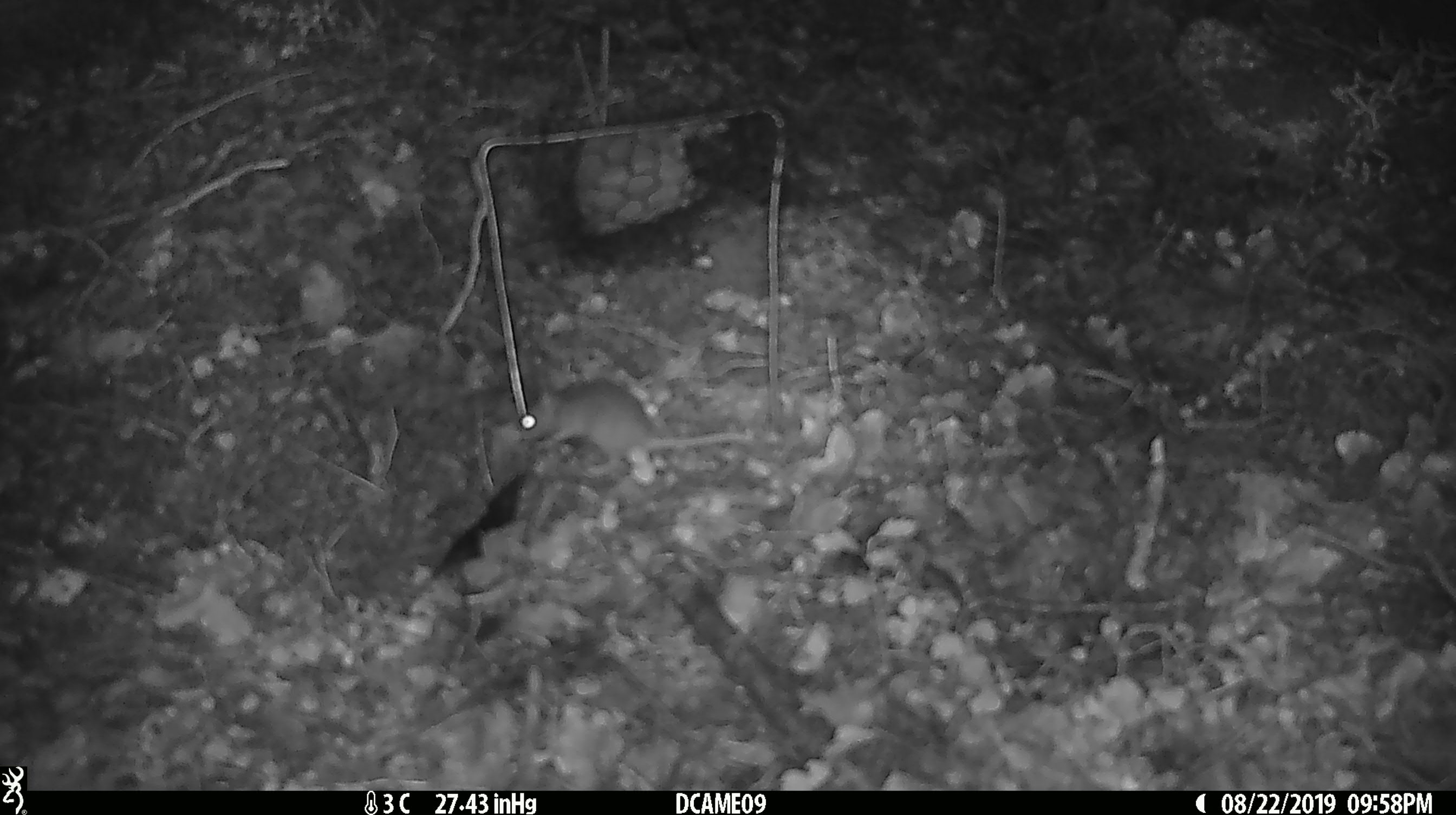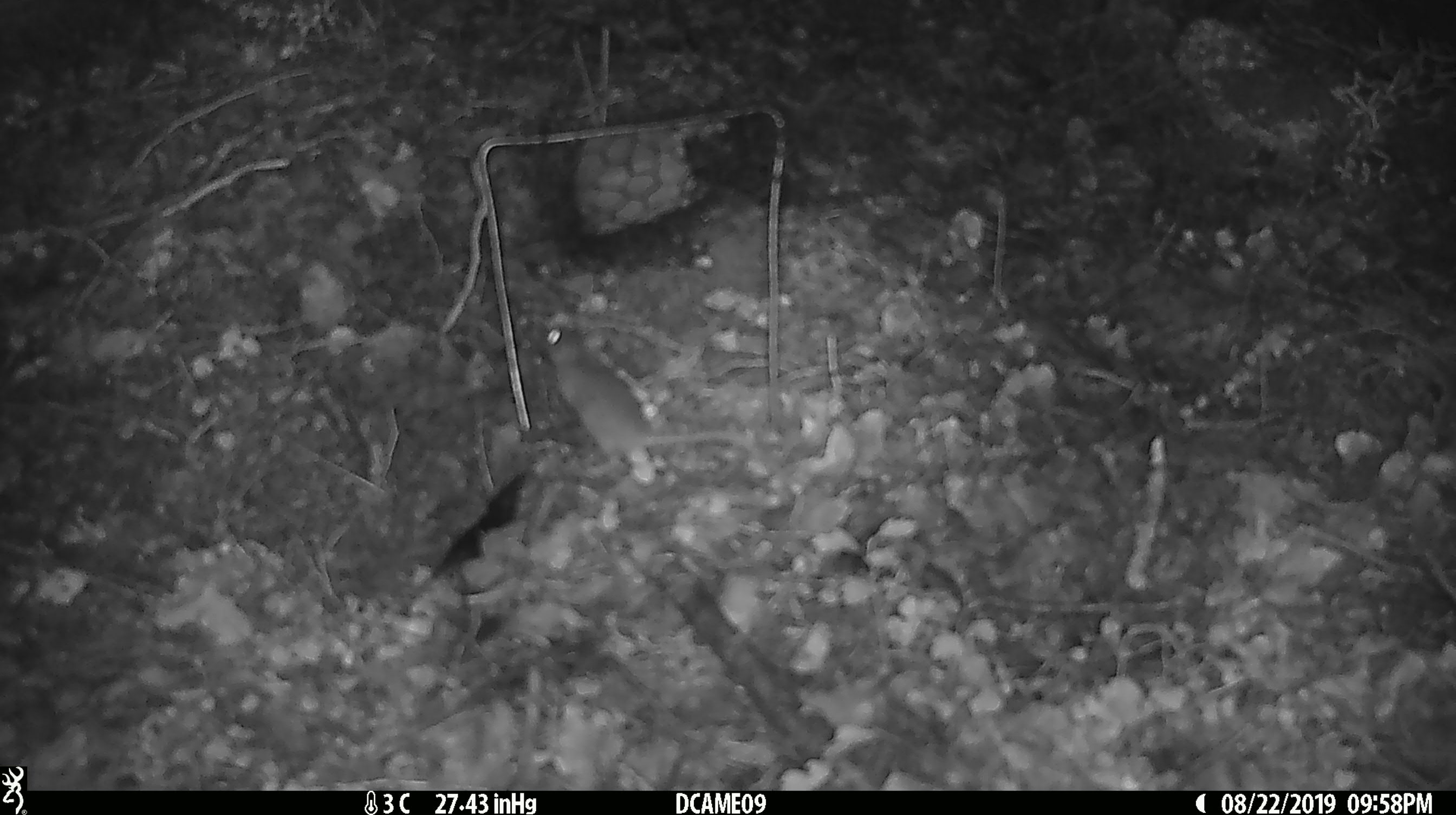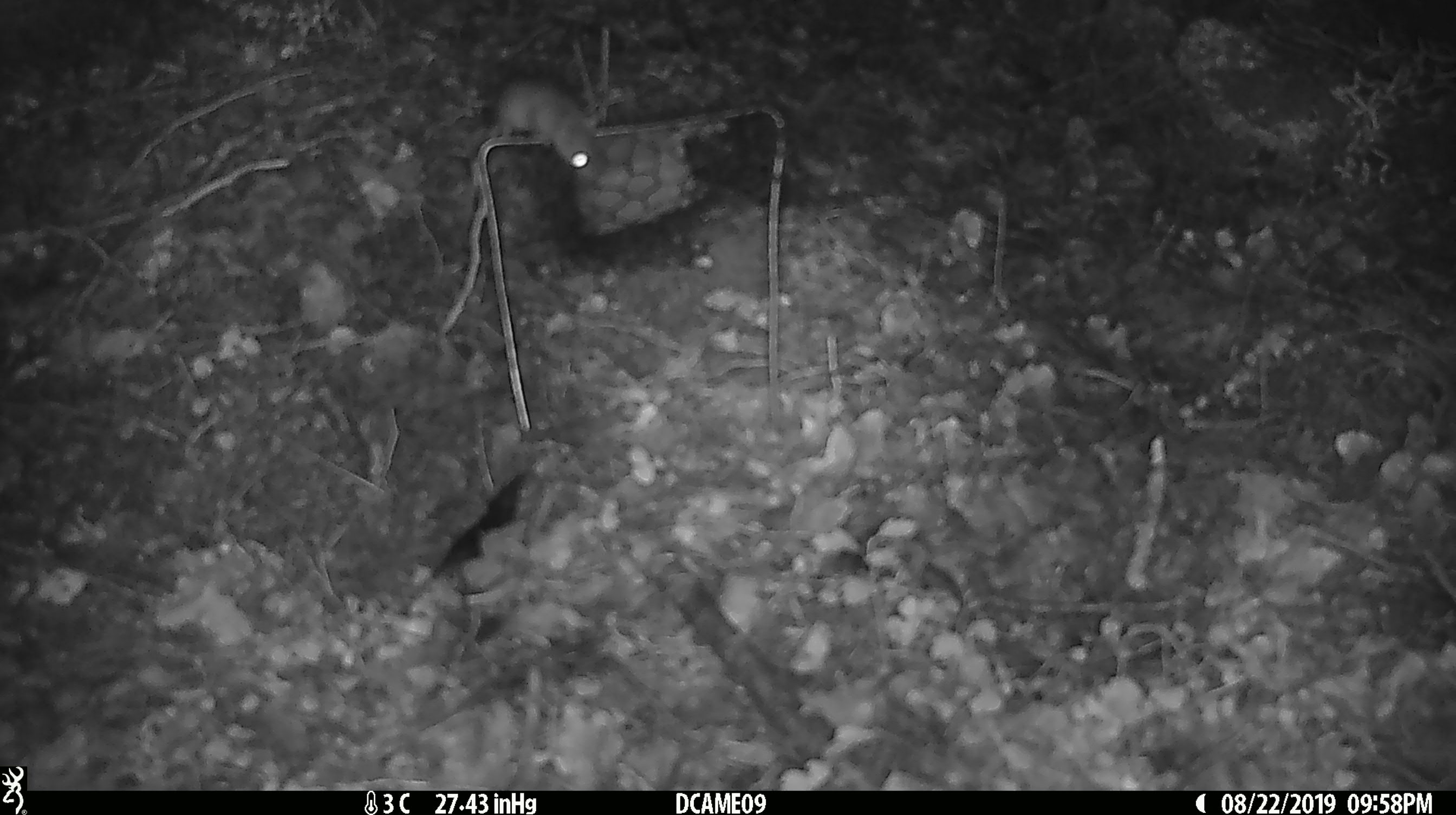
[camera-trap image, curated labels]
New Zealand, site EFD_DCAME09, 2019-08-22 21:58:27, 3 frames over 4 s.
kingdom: Animalia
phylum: Chordata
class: Mammalia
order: Rodentia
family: Muridae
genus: Mus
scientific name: Mus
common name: mouse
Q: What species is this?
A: Mouse (Mus).